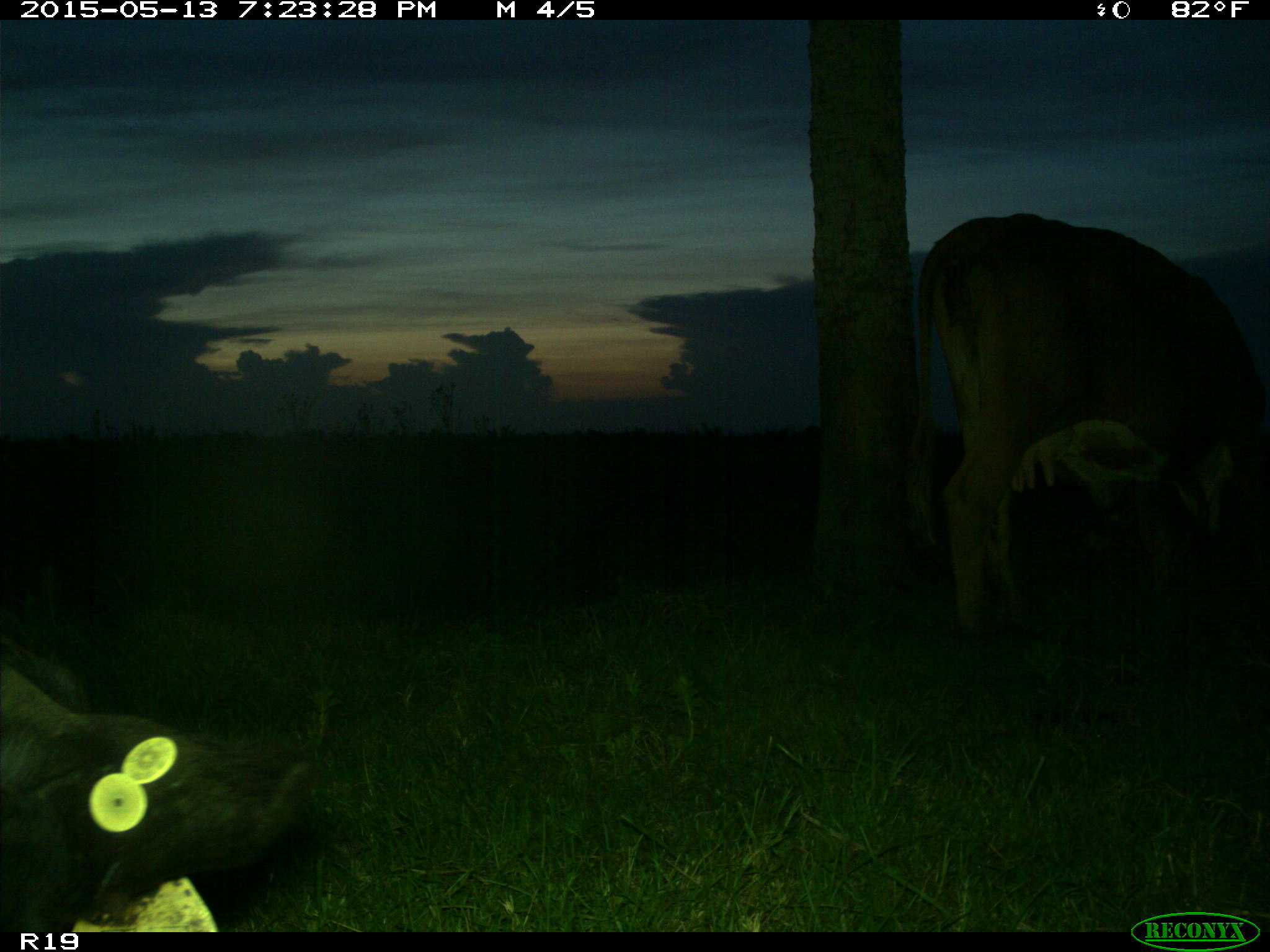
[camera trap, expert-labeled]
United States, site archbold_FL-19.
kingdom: Animalia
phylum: Chordata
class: Mammalia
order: Artiodactyla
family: Bovidae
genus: Bos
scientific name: Bos taurus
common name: domestic cow